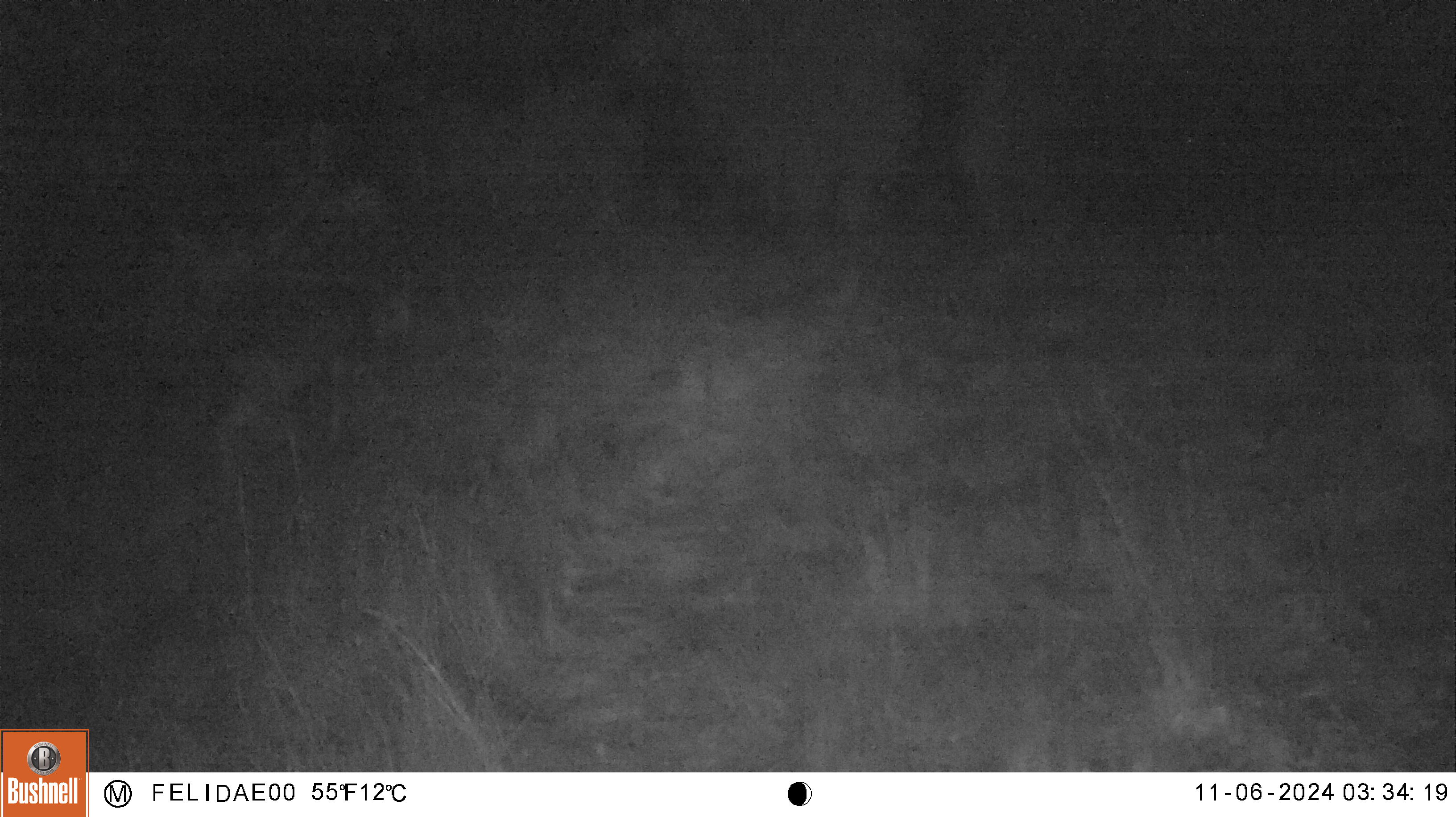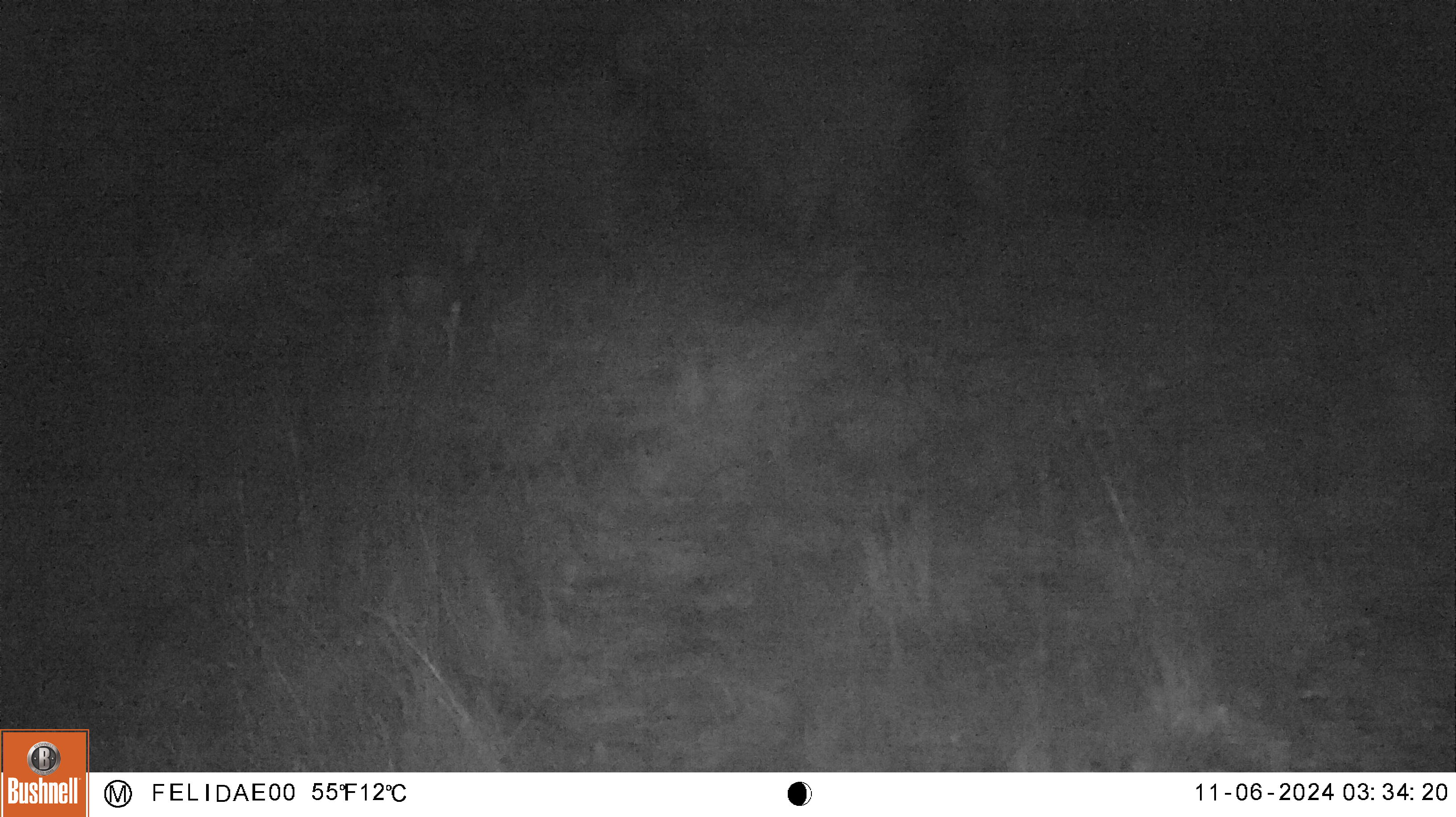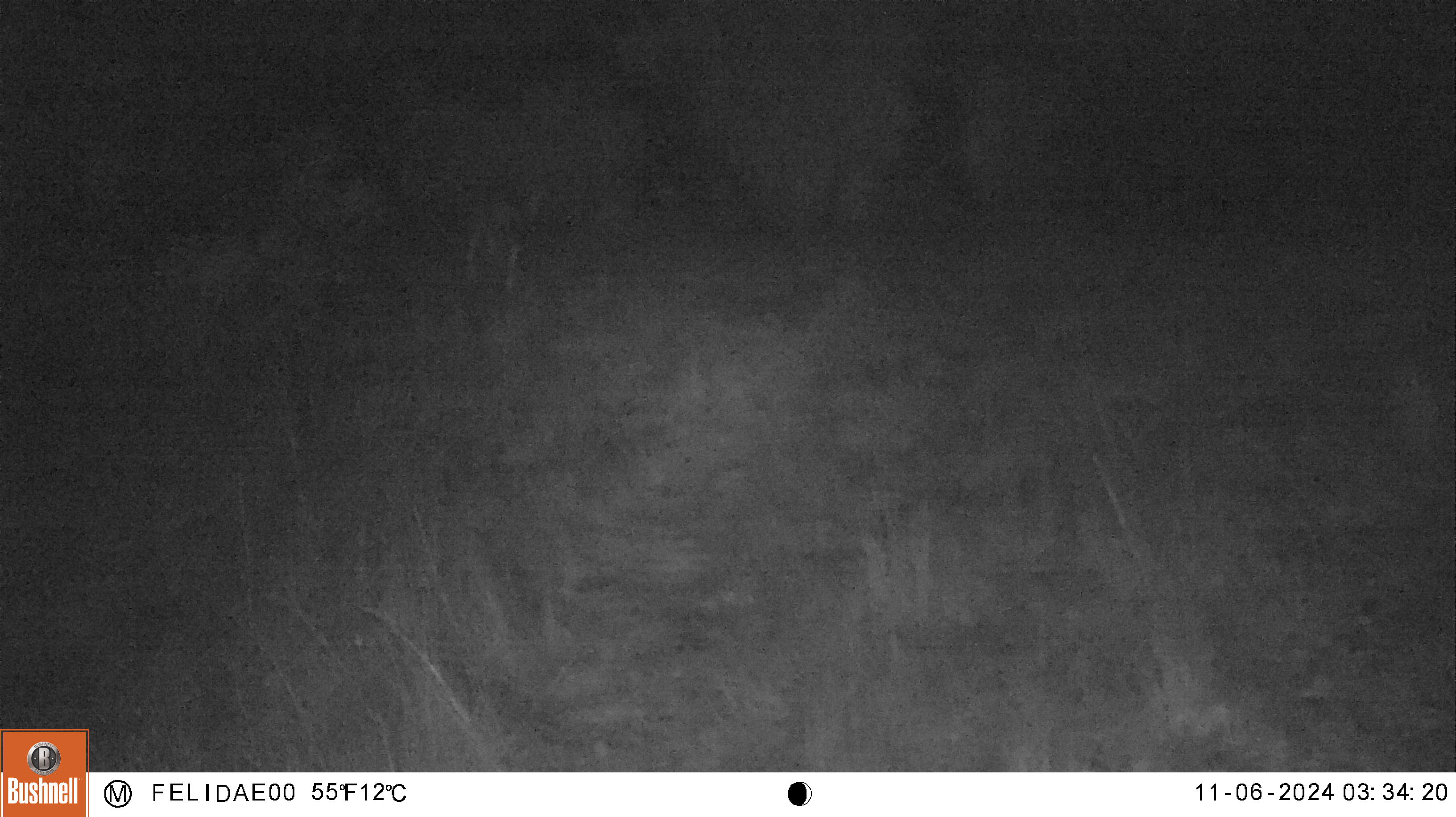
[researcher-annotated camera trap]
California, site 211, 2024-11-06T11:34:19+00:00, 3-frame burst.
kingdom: Animalia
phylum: Chordata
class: Mammalia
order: Artiodactyla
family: Cervidae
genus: Odocoileus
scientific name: Odocoileus hemionus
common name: mule deer